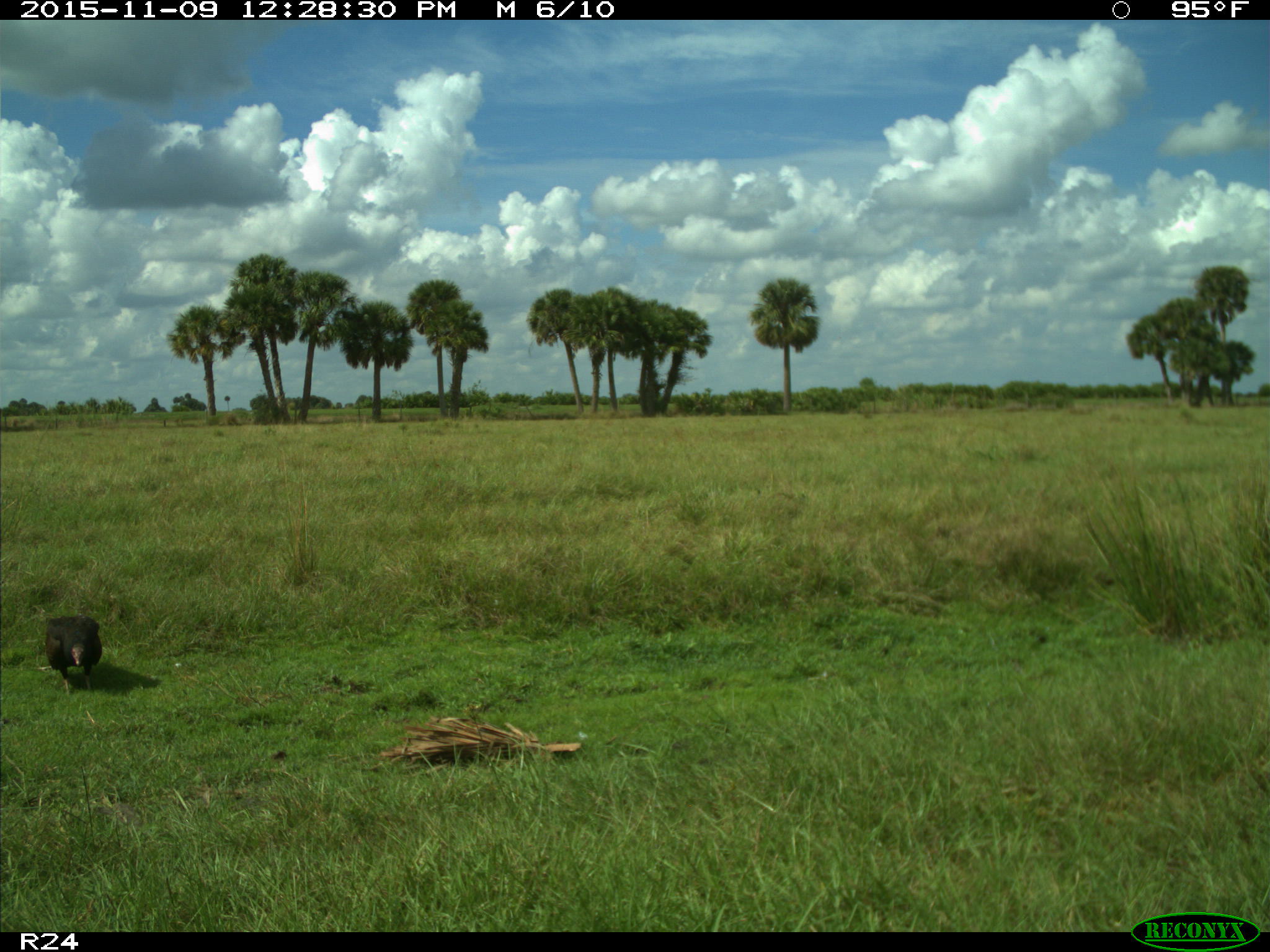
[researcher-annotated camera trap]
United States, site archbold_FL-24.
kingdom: Animalia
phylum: Chordata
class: Aves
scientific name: Aves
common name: birds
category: unidentified bird